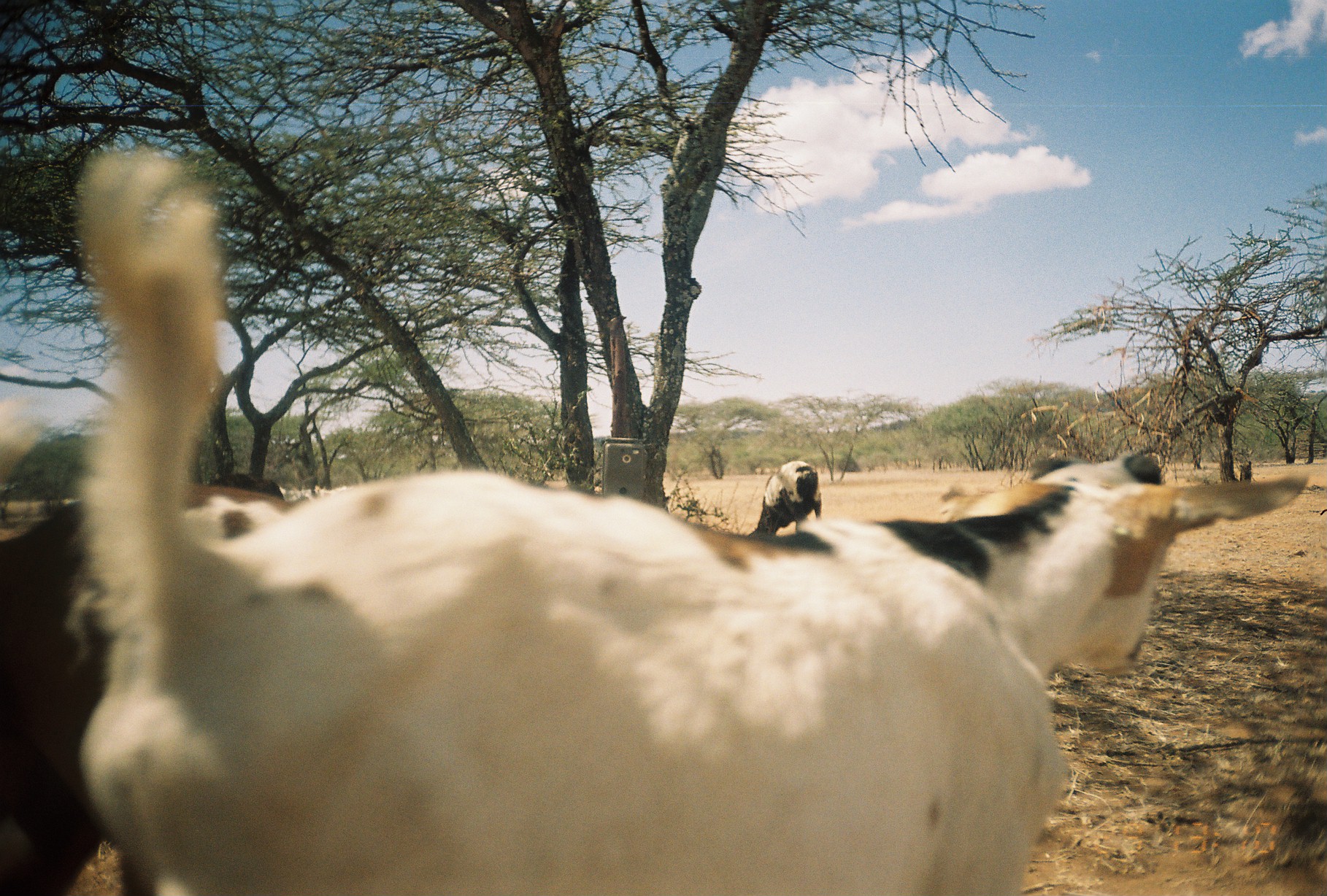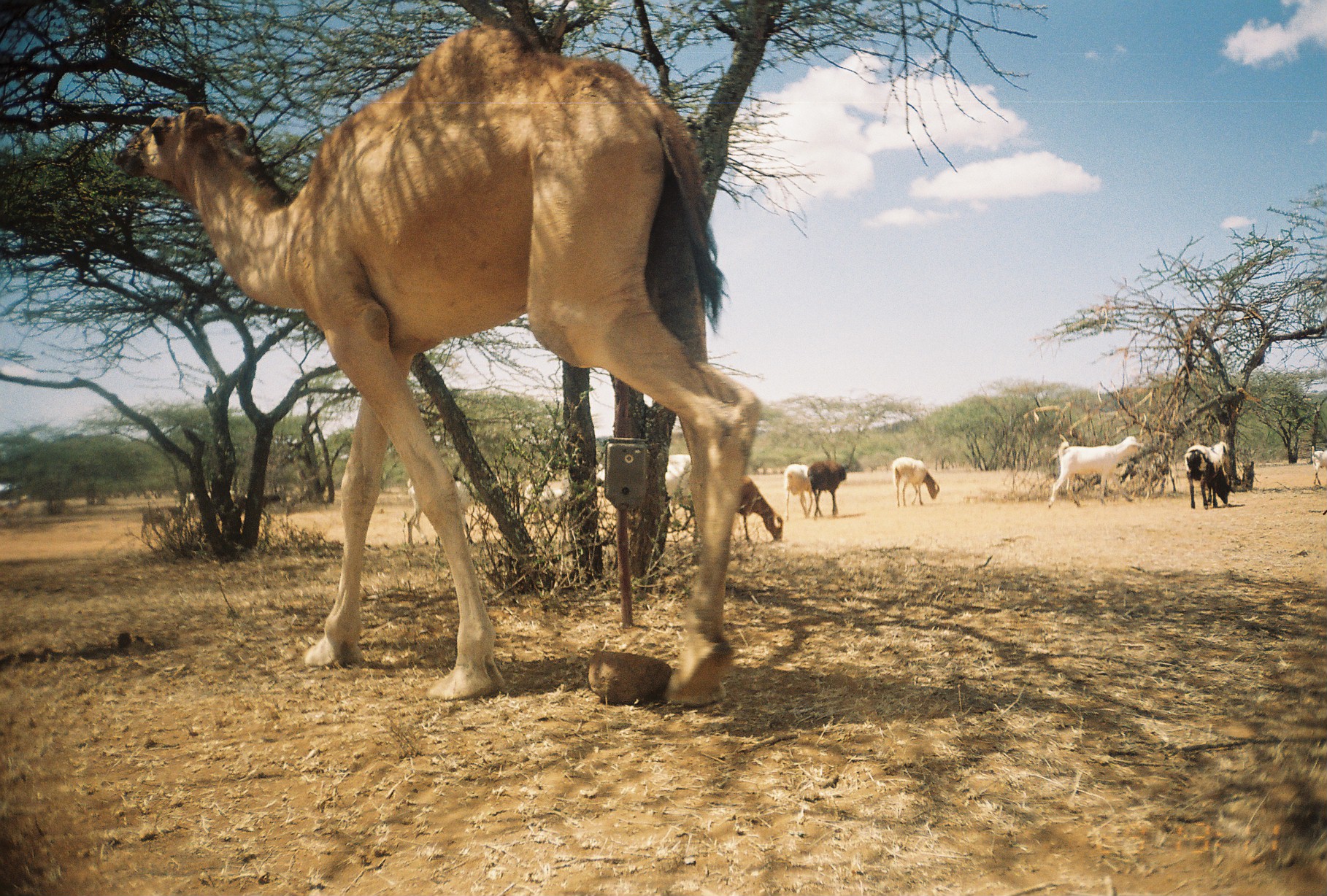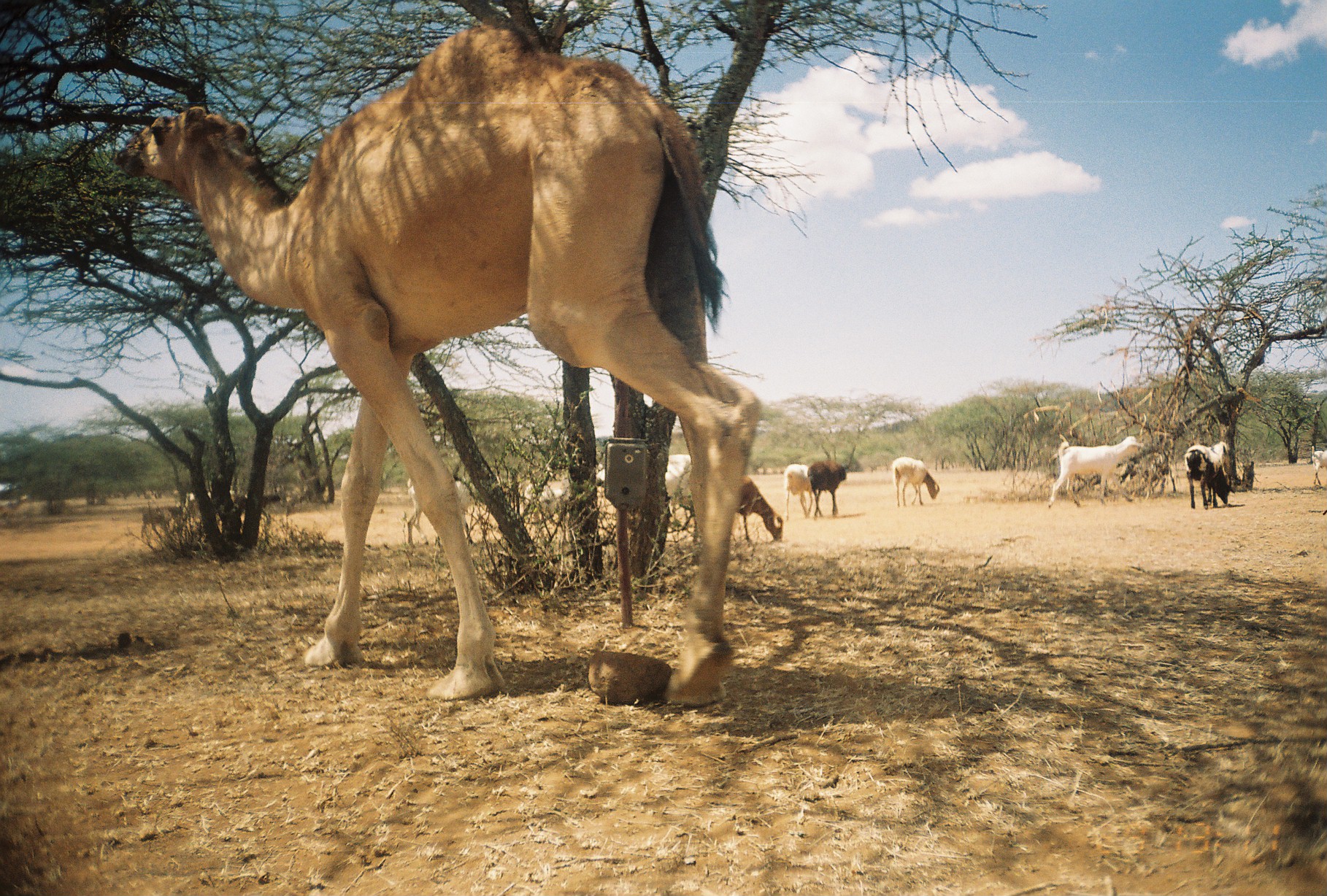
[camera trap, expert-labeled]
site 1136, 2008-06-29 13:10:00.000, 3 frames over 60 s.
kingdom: Animalia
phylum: Chordata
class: Mammalia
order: Artiodactyla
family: Bovidae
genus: Ovis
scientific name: Ovis aries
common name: domestic sheep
Ovis aries (domestic sheep), count 1.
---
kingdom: Animalia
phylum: Chordata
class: Mammalia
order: Artiodactyla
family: Bovidae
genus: Capra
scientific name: Capra aegagrus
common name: wild goat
Capra aegagrus (wild goat), count 9.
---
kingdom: Animalia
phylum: Chordata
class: Mammalia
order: Artiodactyla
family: Camelidae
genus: Camelus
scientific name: Camelus dromedarius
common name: dromedary camel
Camelus dromedarius (dromedary camel), count 1.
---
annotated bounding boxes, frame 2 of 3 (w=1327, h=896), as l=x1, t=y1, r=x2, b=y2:
capra aegagrus: l=118, t=25, r=762, b=703; l=1048, t=436, r=1144, b=508; l=404, t=475, r=481, b=545; l=808, t=442, r=857, b=517; l=1184, t=444, r=1234, b=510; l=737, t=474, r=784, b=544; l=664, t=454, r=699, b=542; l=892, t=456, r=939, b=507; l=523, t=480, r=569, b=523; l=182, t=489, r=234, b=523; l=782, t=464, r=813, b=517; l=140, t=505, r=182, b=536; l=1208, t=441, r=1232, b=491; l=236, t=493, r=280, b=520; l=1311, t=445, r=1325, b=485; l=1322, t=449, r=1327, b=472